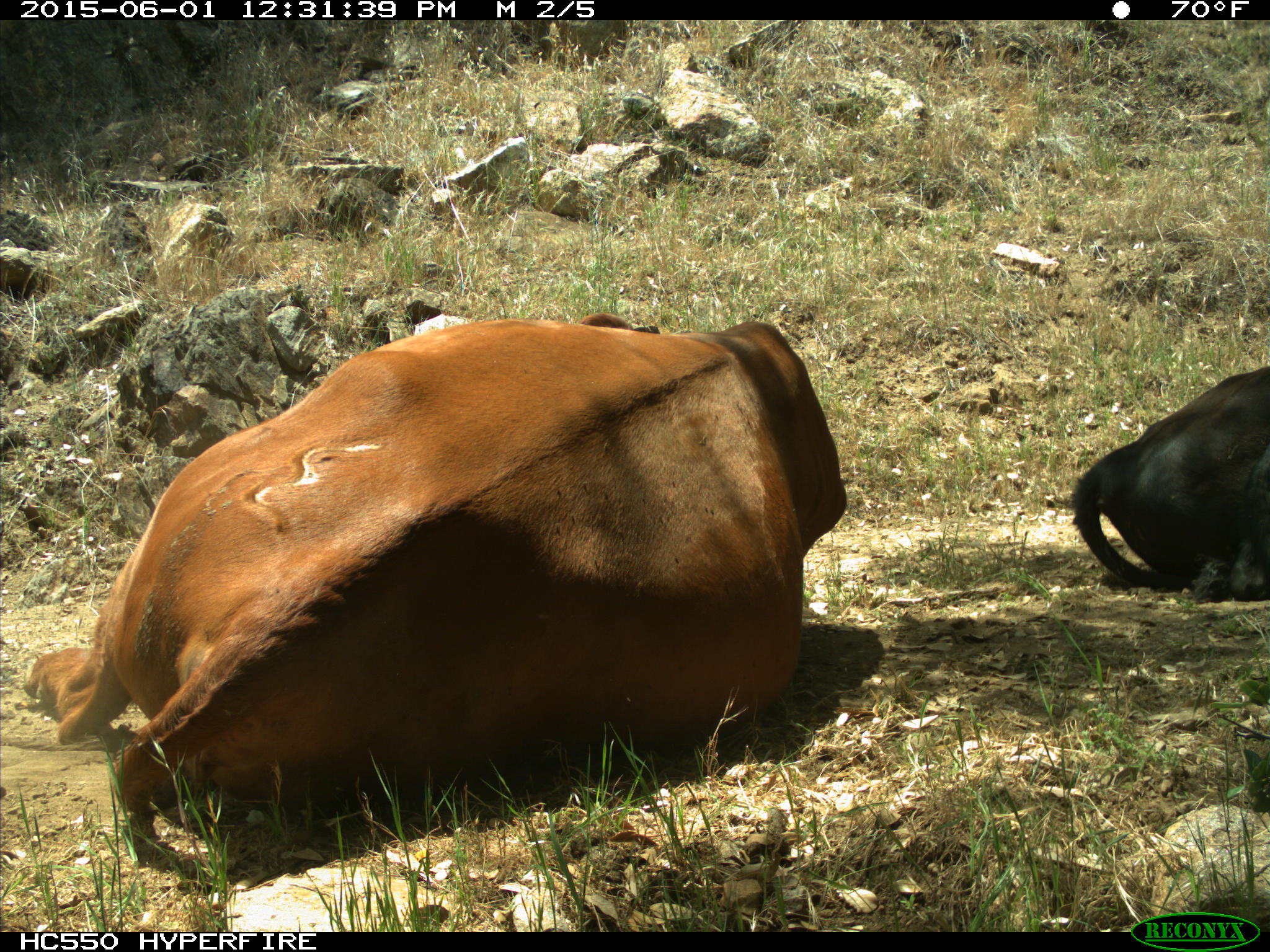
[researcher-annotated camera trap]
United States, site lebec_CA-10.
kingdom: Animalia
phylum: Chordata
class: Mammalia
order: Artiodactyla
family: Bovidae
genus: Bos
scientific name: Bos taurus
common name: domestic cow